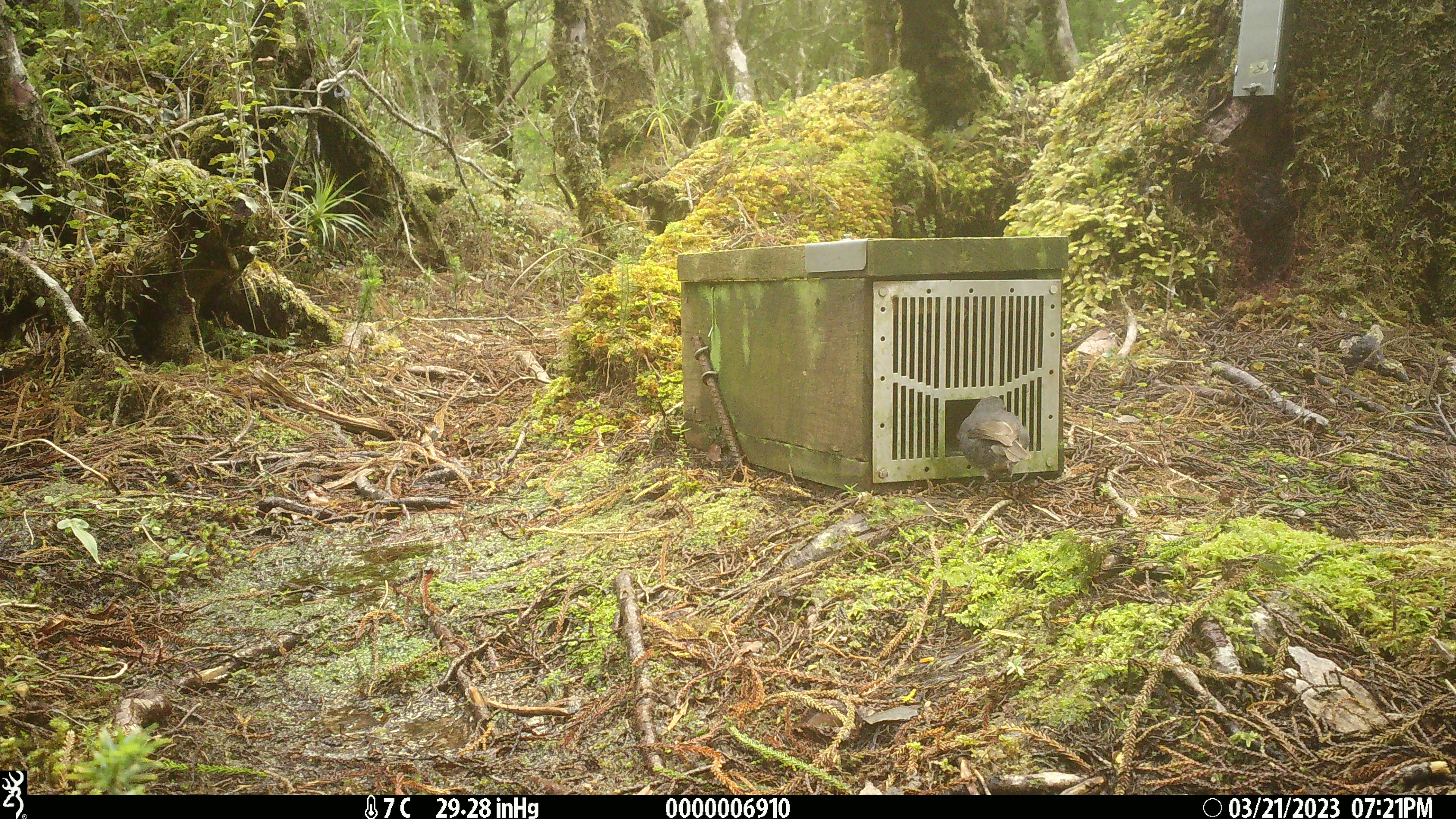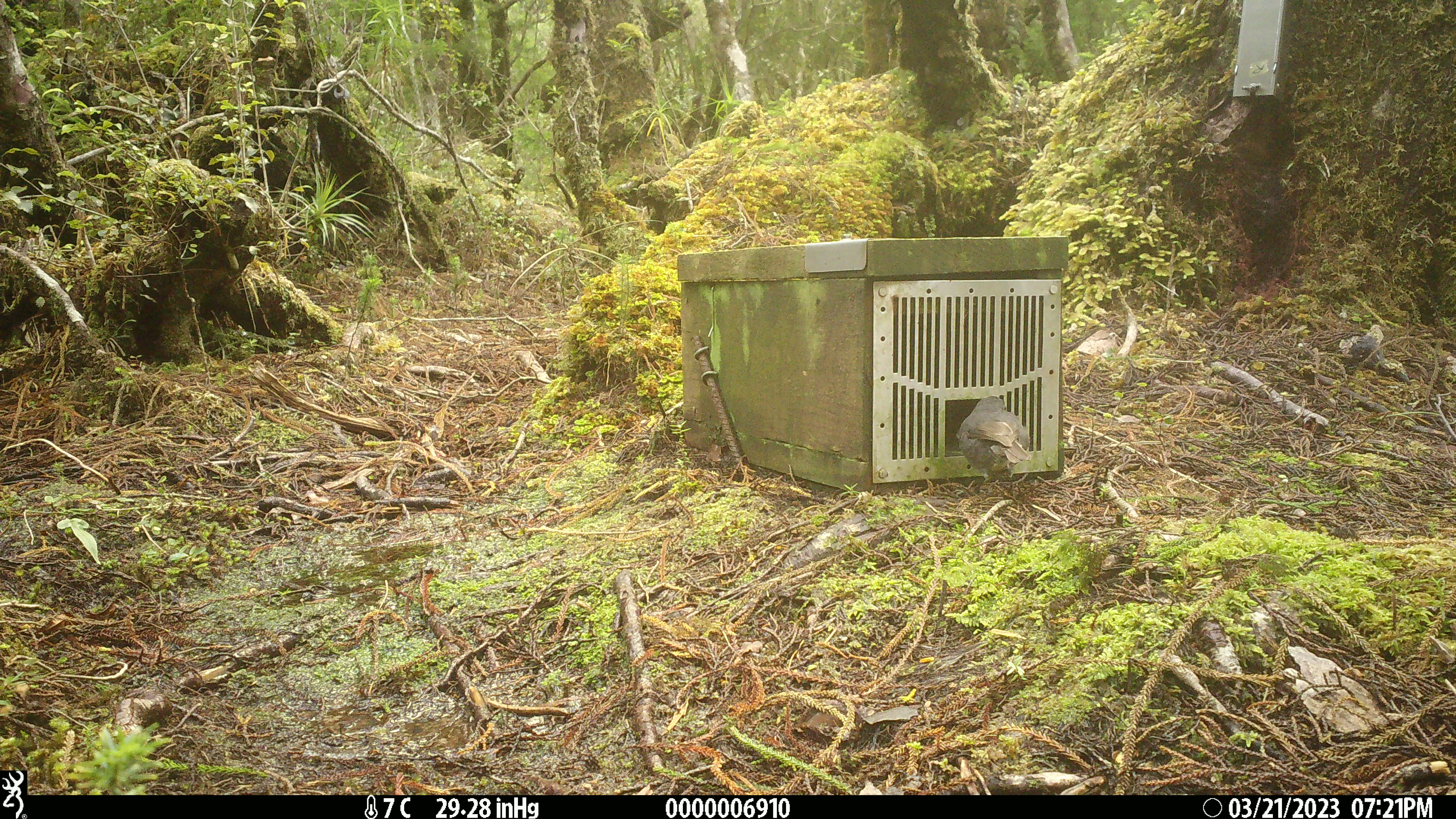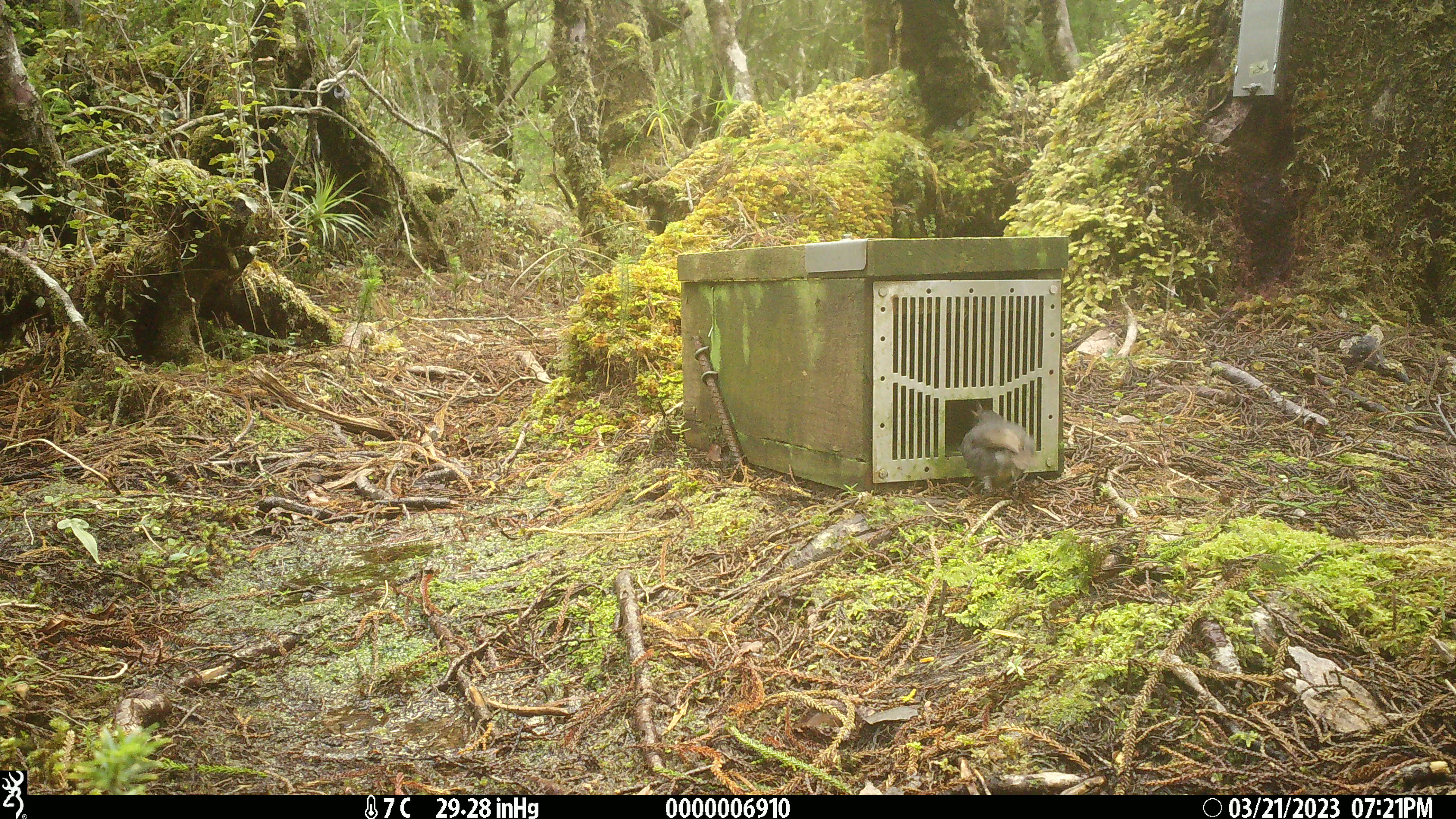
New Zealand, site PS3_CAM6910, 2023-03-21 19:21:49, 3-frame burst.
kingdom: Animalia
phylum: Chordata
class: Aves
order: Passeriformes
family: Petroicidae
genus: Petroica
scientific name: Petroica australis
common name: new zealand robin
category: robin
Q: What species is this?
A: Robin (new zealand robin) (Petroica australis).